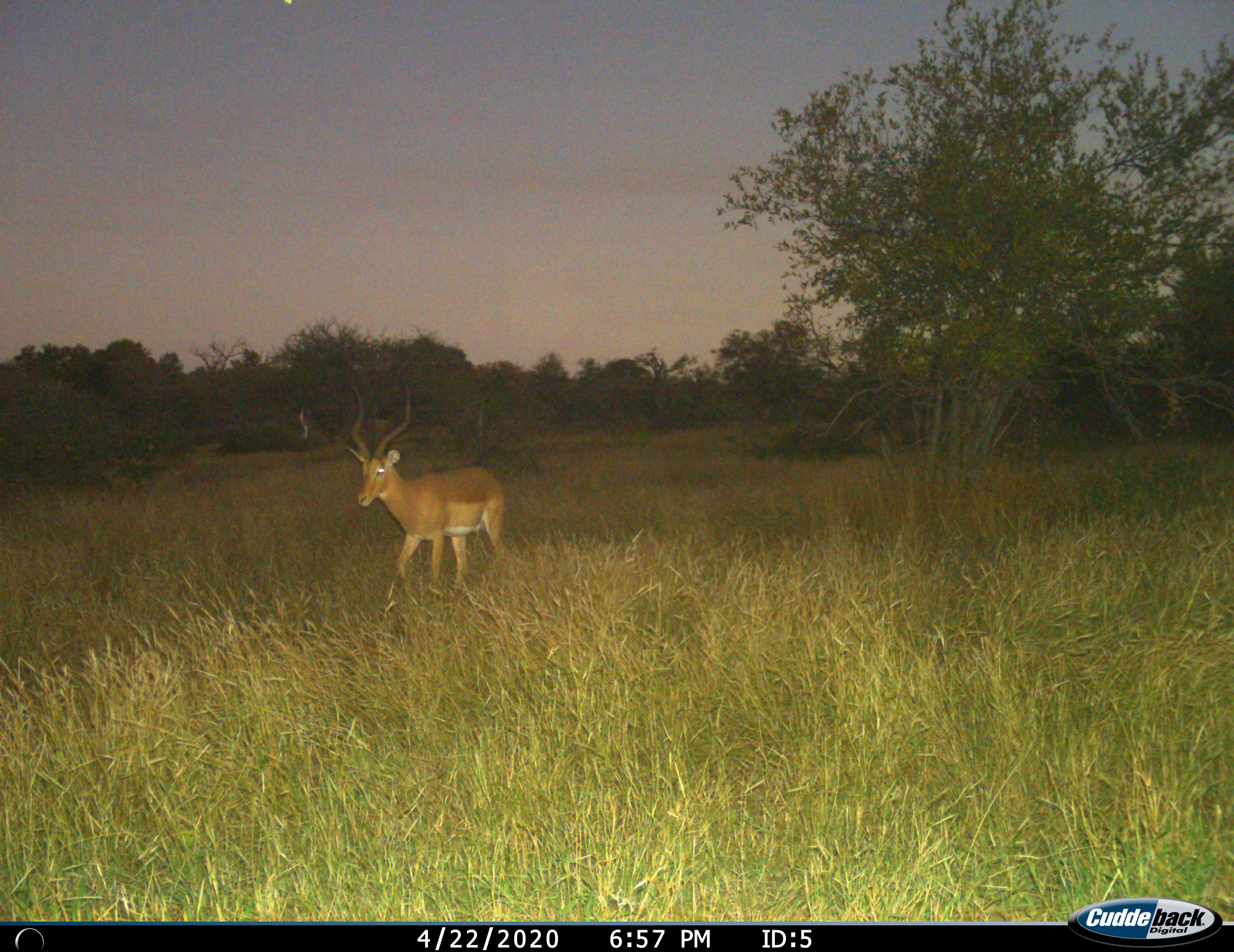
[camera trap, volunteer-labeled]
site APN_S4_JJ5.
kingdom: Animalia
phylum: Chordata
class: Mammalia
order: Artiodactyla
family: Bovidae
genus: Aepyceros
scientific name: Aepyceros melampus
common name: impala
Impala (Aepyceros melampus), count 1. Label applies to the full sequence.